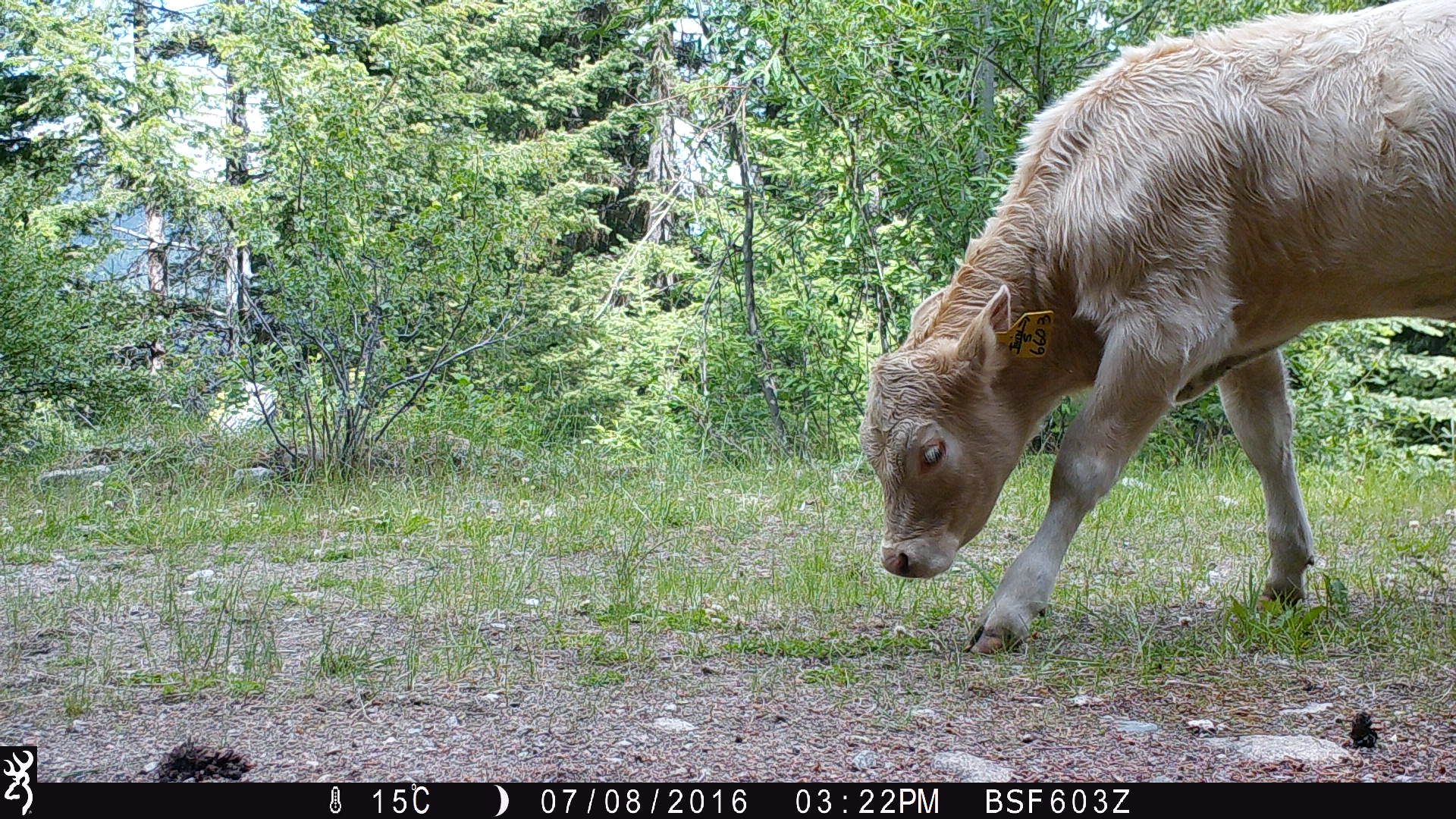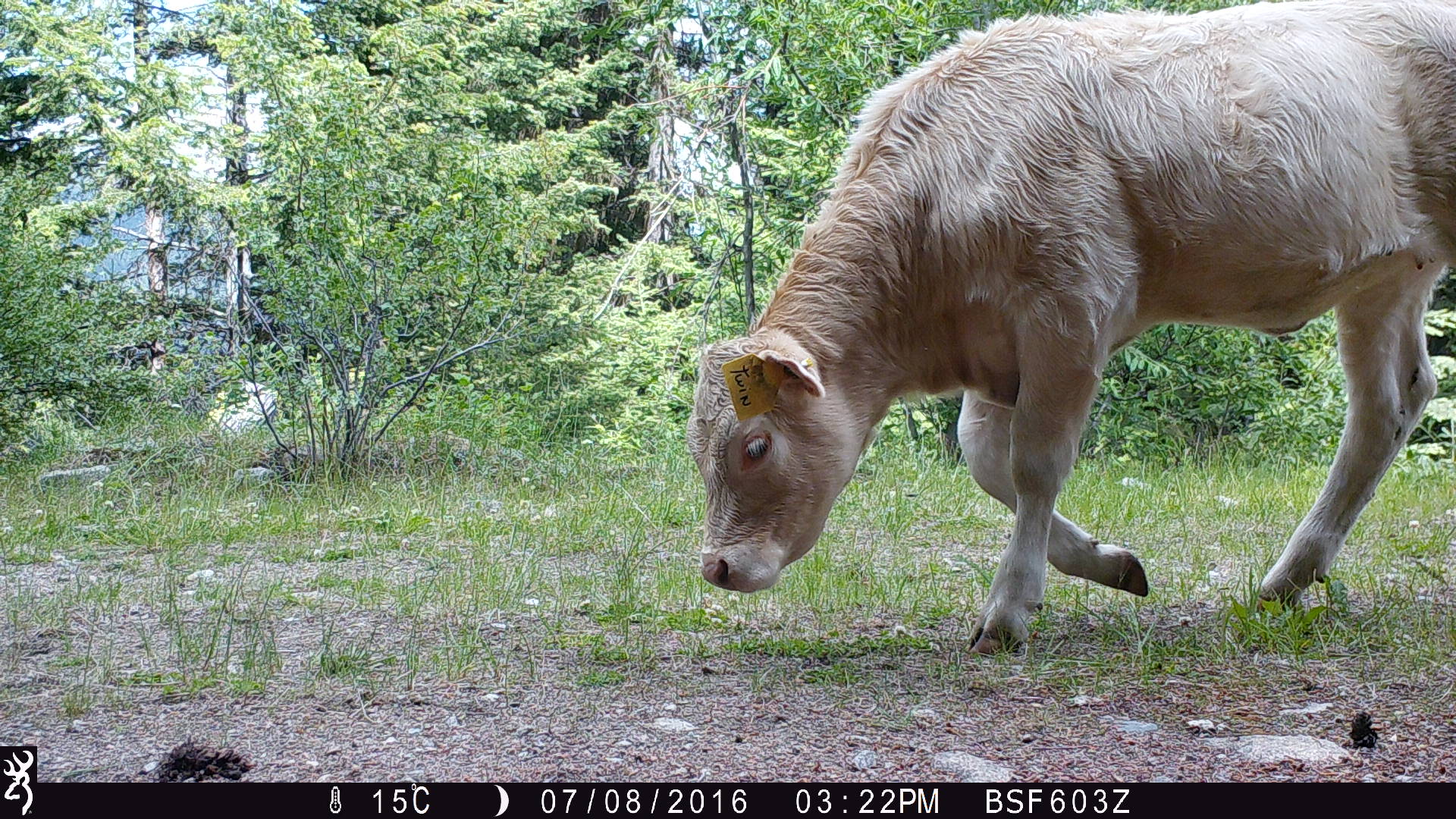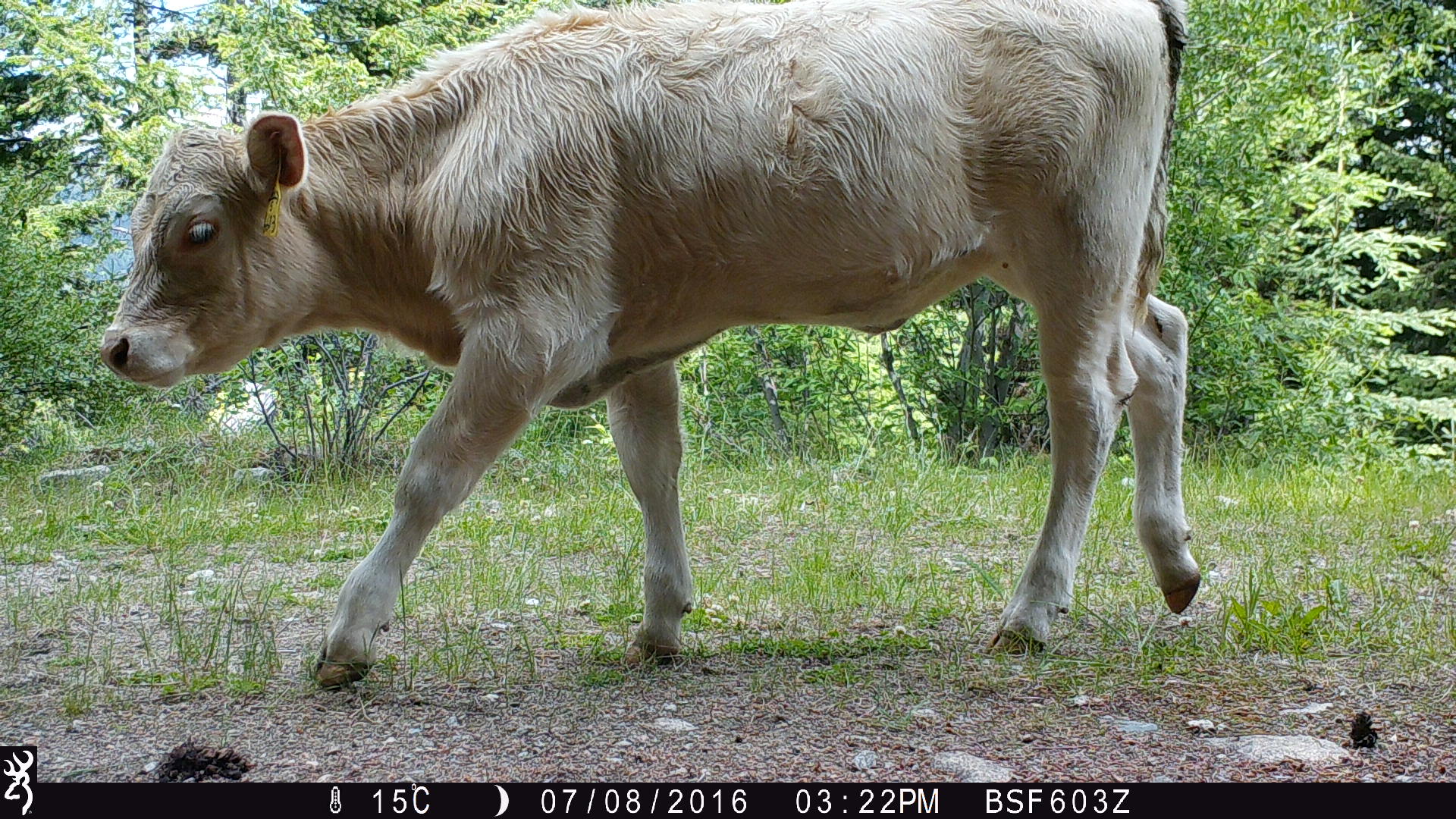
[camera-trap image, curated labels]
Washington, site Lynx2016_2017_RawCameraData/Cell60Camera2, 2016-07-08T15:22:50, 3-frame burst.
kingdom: Animalia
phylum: Chordata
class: Mammalia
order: Artiodactyla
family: Bovidae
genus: Bos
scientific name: Bos taurus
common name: domestic cattle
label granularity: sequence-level